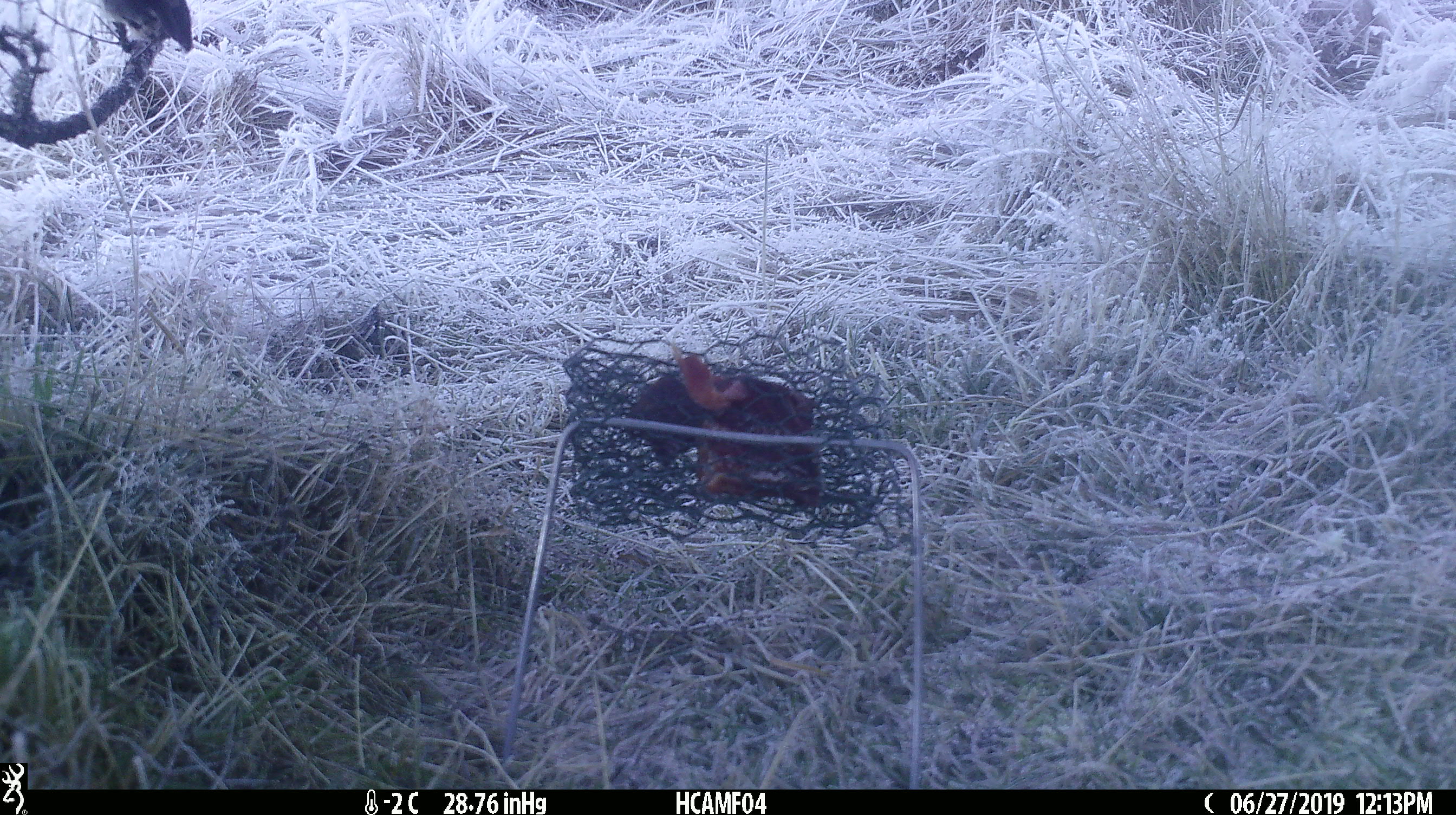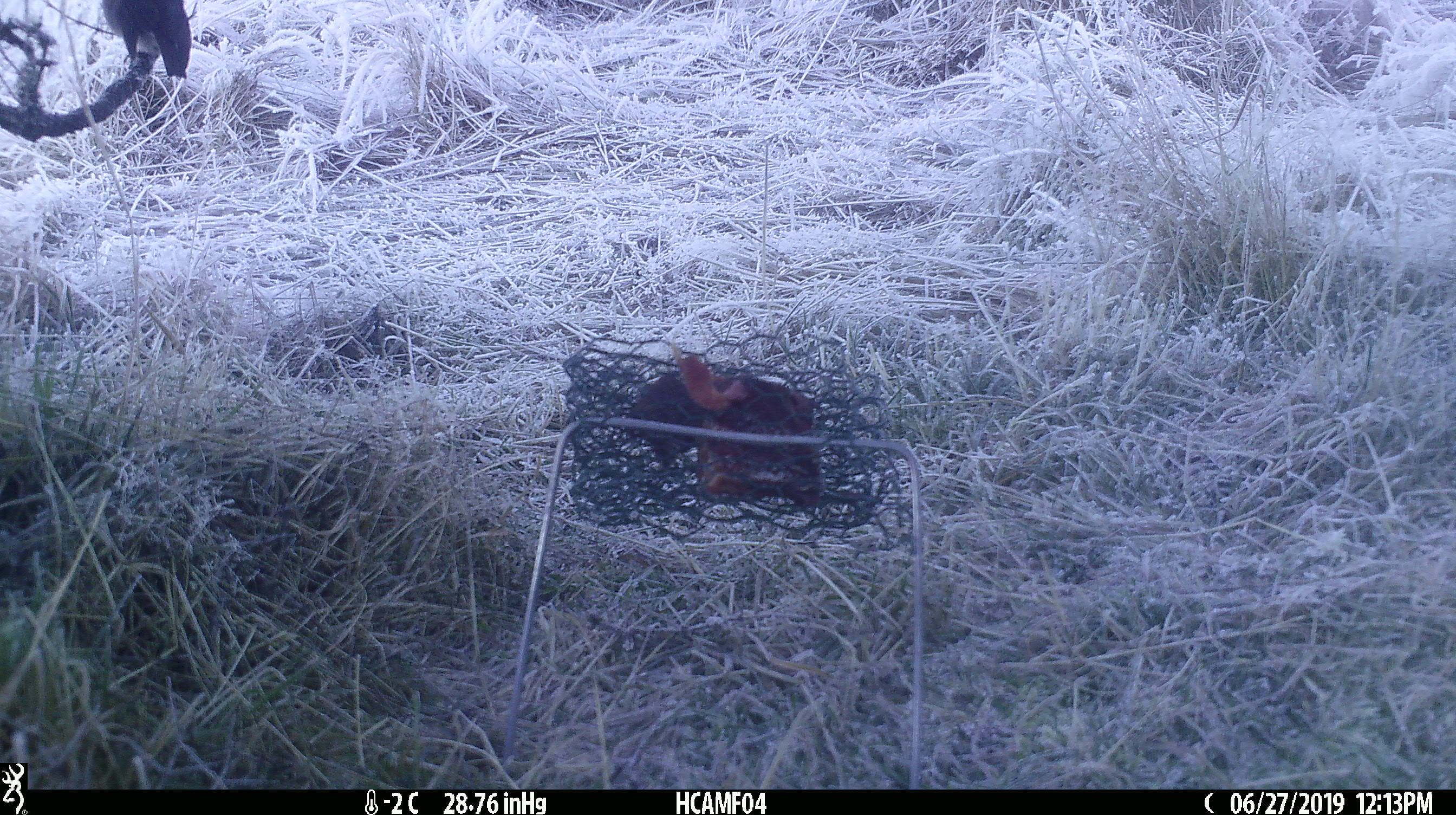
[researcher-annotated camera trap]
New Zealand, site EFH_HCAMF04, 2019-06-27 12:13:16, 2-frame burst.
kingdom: Animalia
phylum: Chordata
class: Aves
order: Passeriformes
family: Petroicidae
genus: Petroica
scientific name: Petroica australis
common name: new zealand robin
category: robin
Robin (new zealand robin) (Petroica australis).